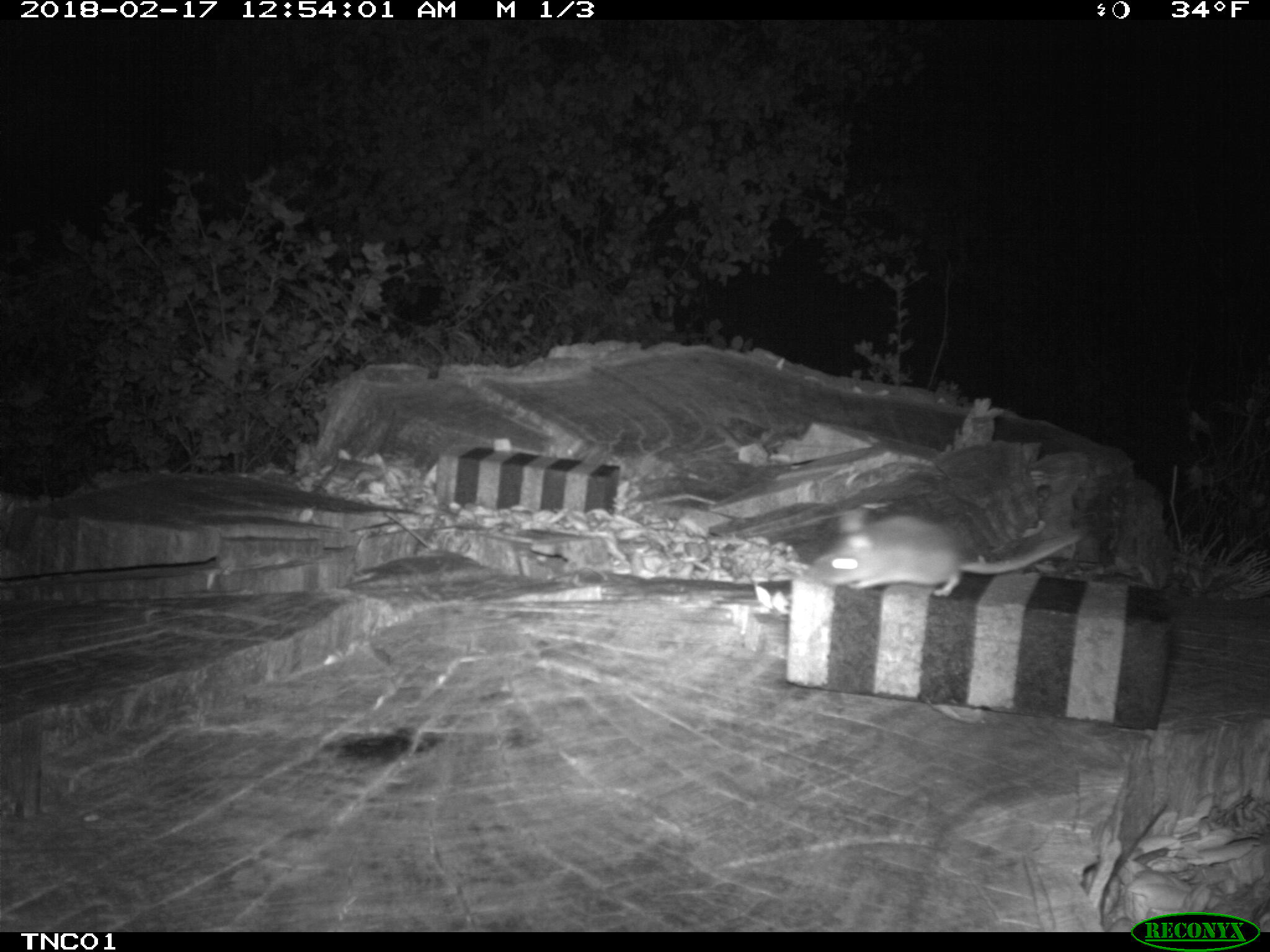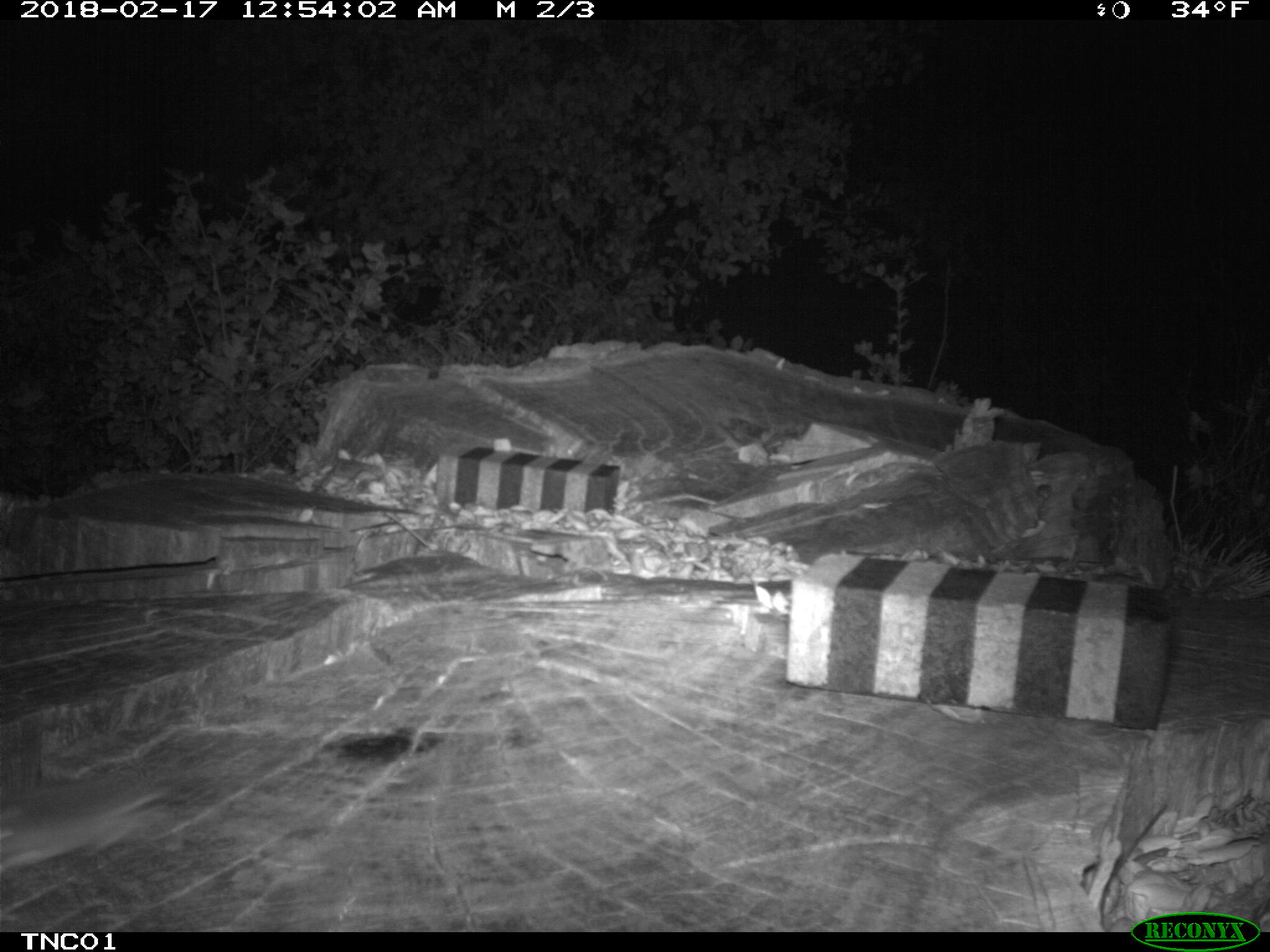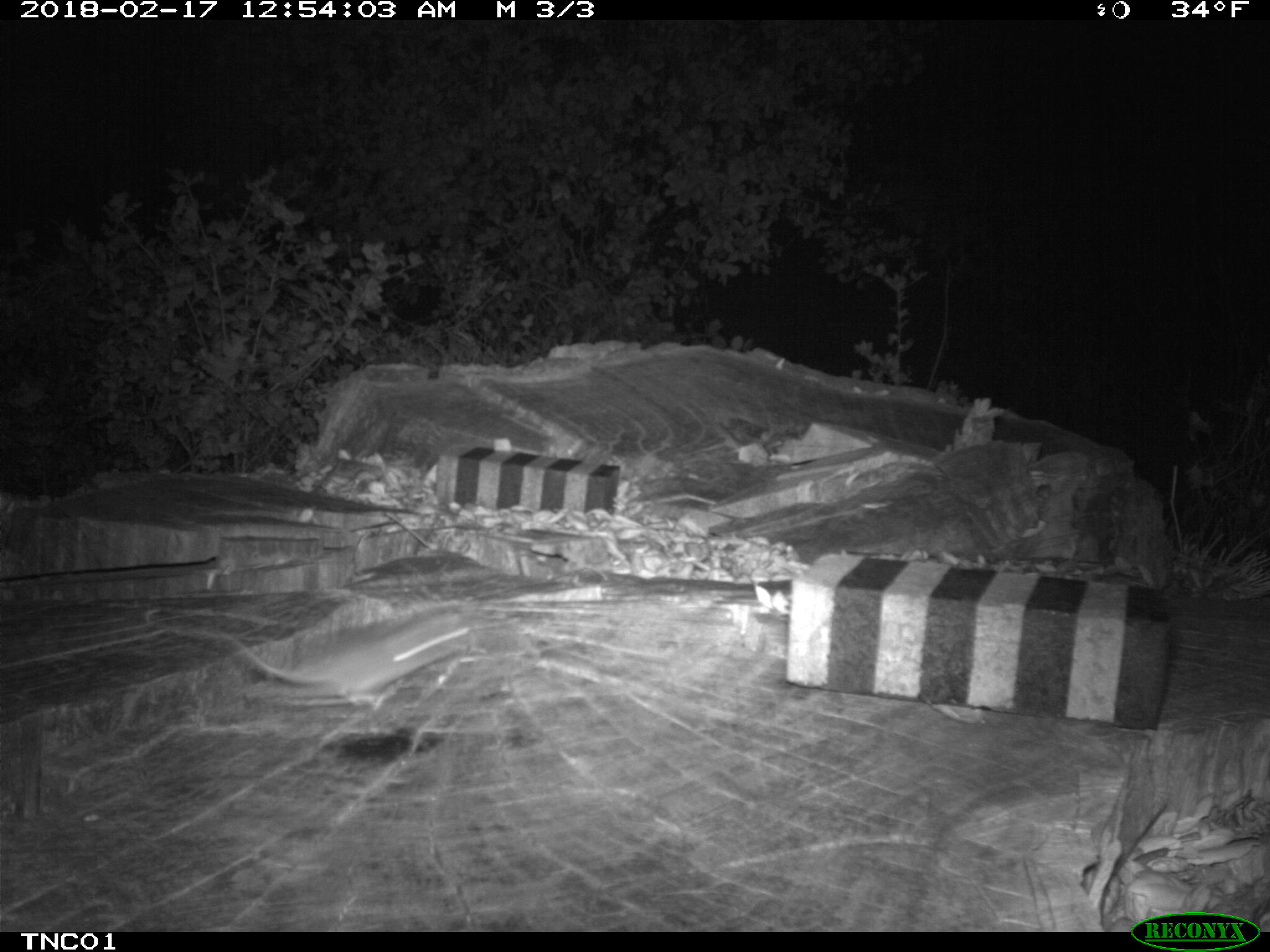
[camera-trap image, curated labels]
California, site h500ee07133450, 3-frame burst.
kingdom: Animalia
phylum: Chordata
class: Mammalia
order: Rodentia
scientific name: Rodentia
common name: rodent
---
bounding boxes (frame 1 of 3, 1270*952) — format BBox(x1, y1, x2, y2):
rodent: BBox(799, 505, 1083, 597)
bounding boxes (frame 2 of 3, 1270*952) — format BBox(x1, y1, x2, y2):
rodent: BBox(0, 770, 174, 875)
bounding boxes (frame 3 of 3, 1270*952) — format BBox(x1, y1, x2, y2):
rodent: BBox(235, 611, 468, 713)